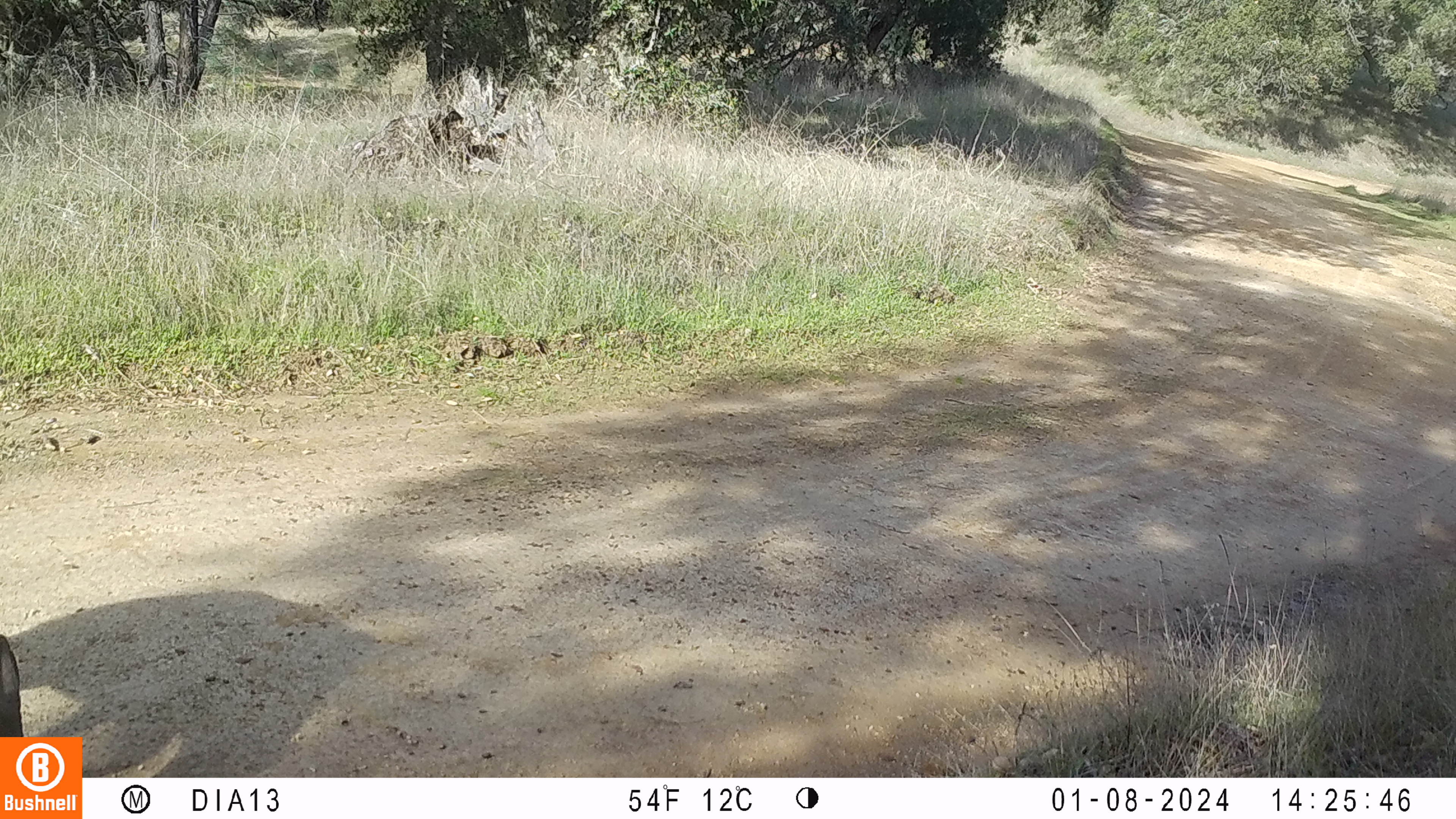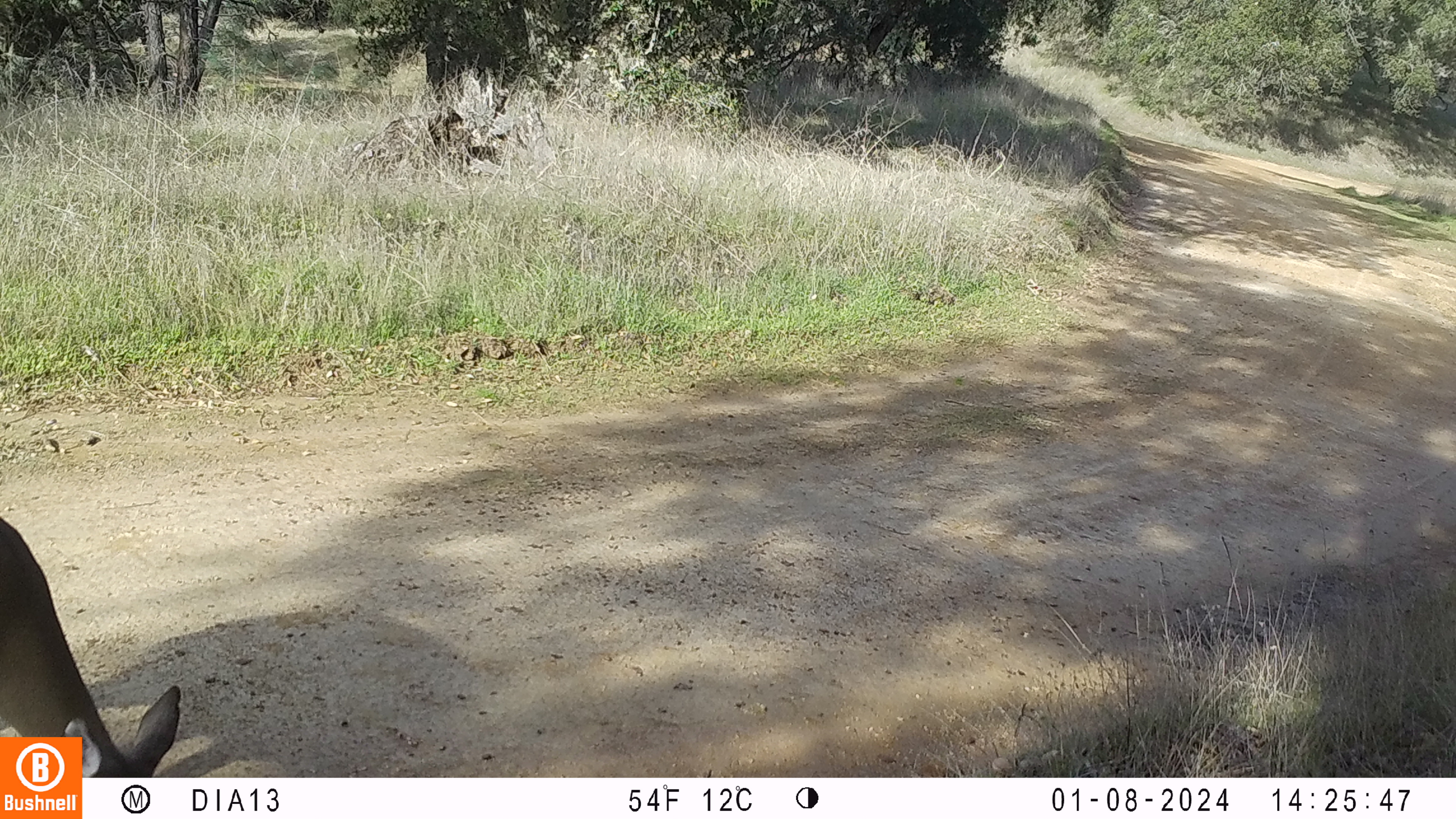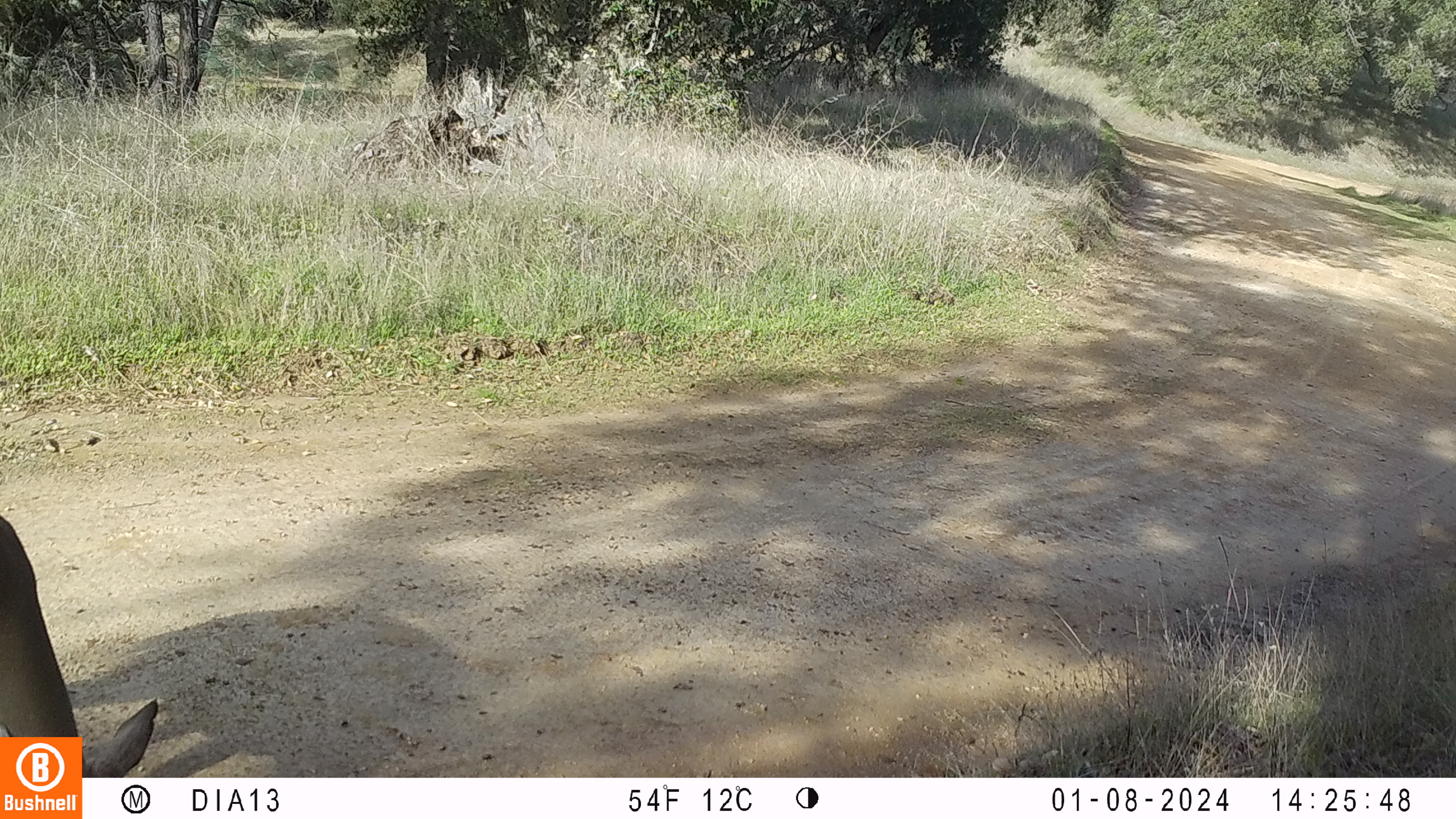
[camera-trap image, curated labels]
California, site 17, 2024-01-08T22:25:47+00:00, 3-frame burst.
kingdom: Animalia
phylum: Chordata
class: Mammalia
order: Artiodactyla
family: Cervidae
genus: Odocoileus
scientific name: Odocoileus hemionus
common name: mule deer